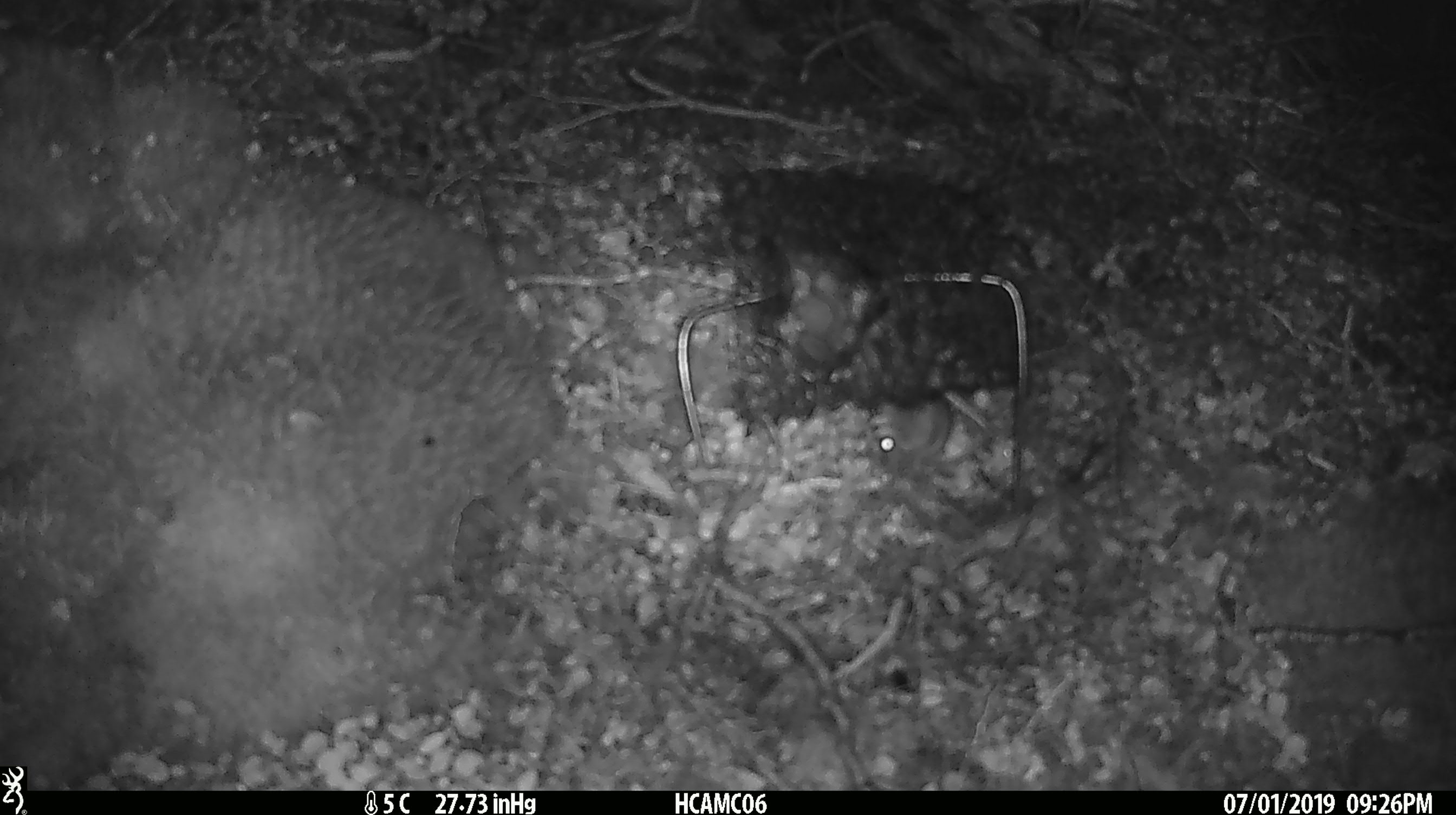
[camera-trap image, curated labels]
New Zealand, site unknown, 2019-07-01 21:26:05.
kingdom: Animalia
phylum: Chordata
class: Mammalia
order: Rodentia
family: Muridae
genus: Mus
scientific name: Mus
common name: mouse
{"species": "mouse (Mus)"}